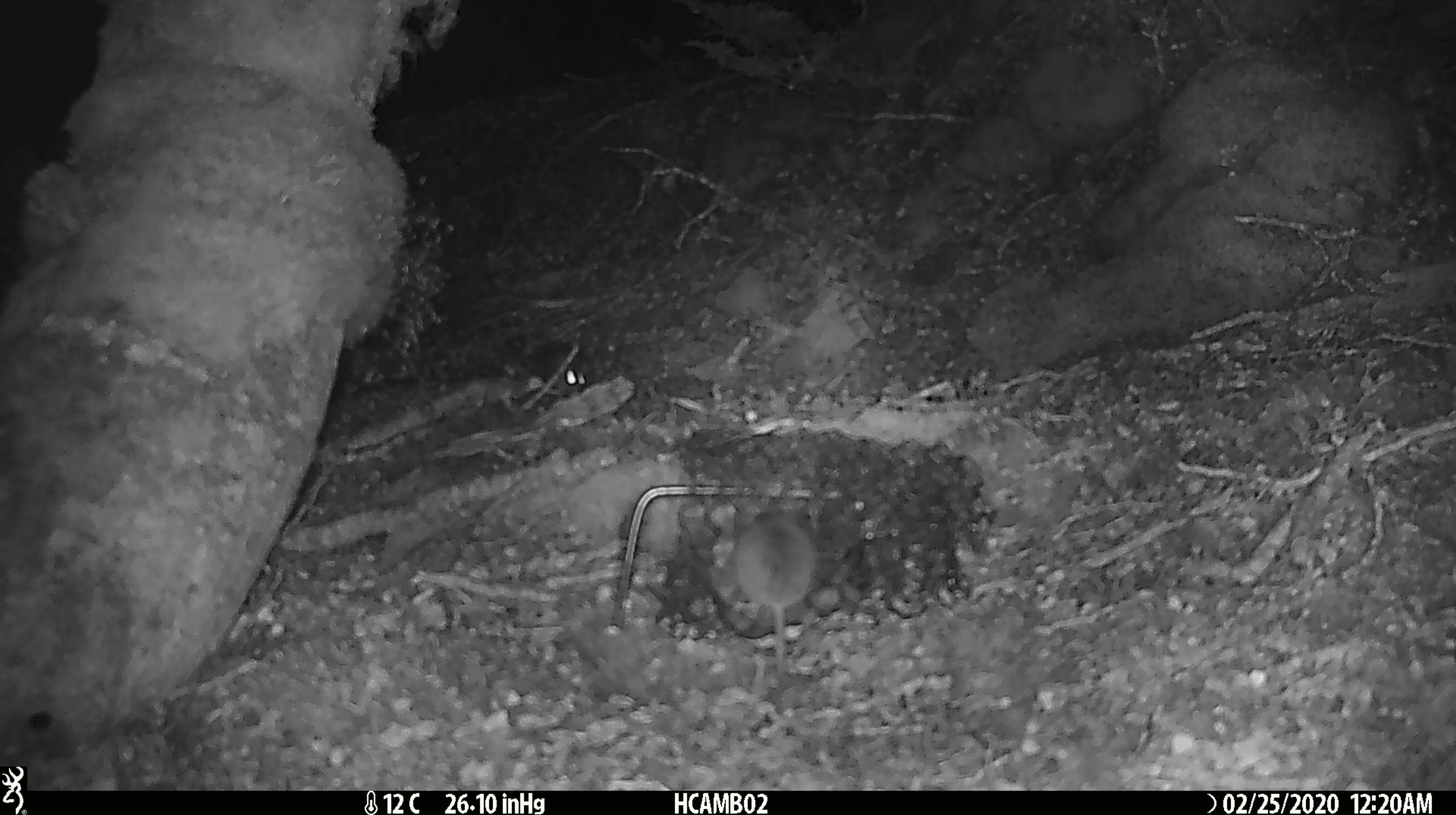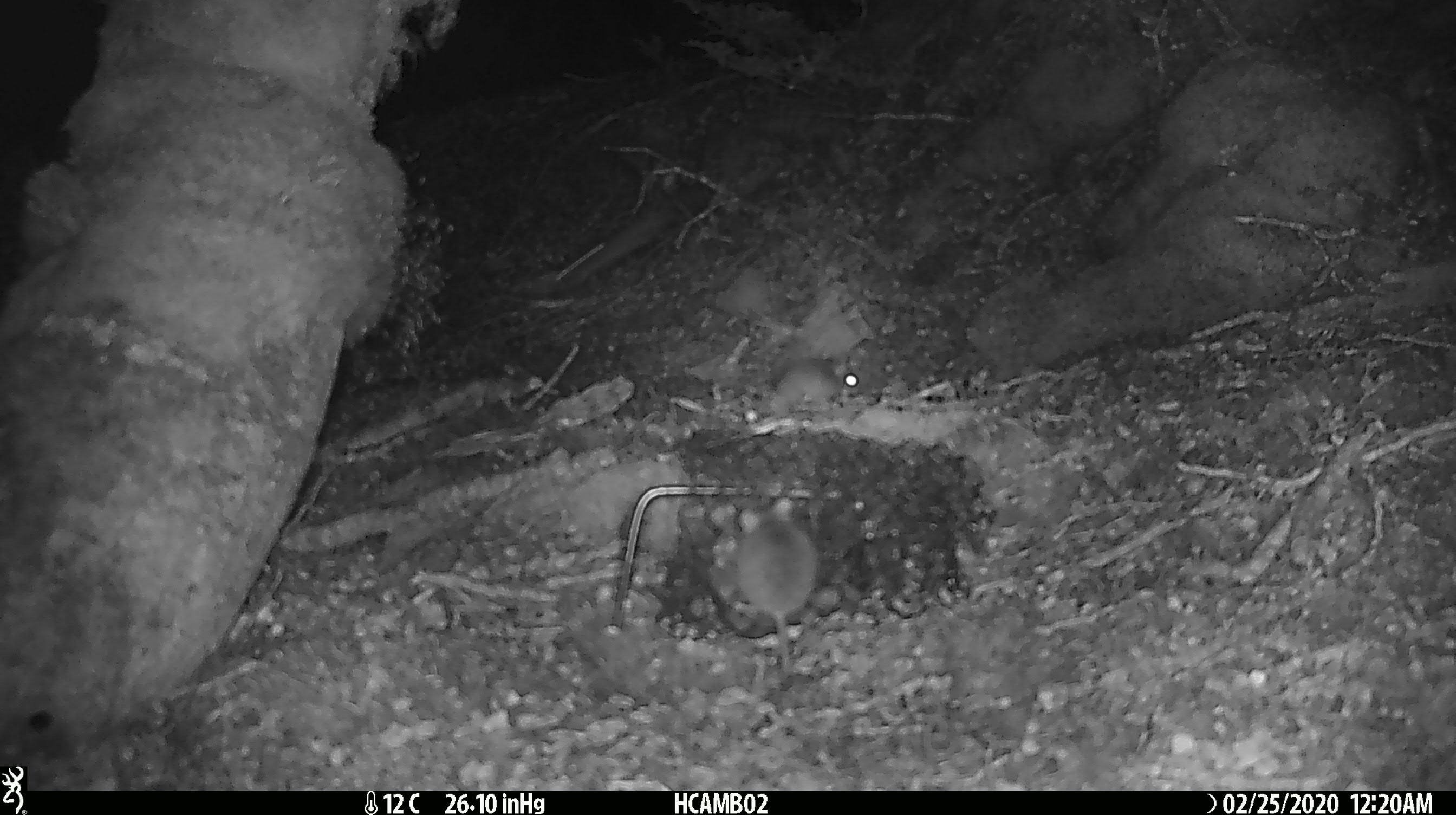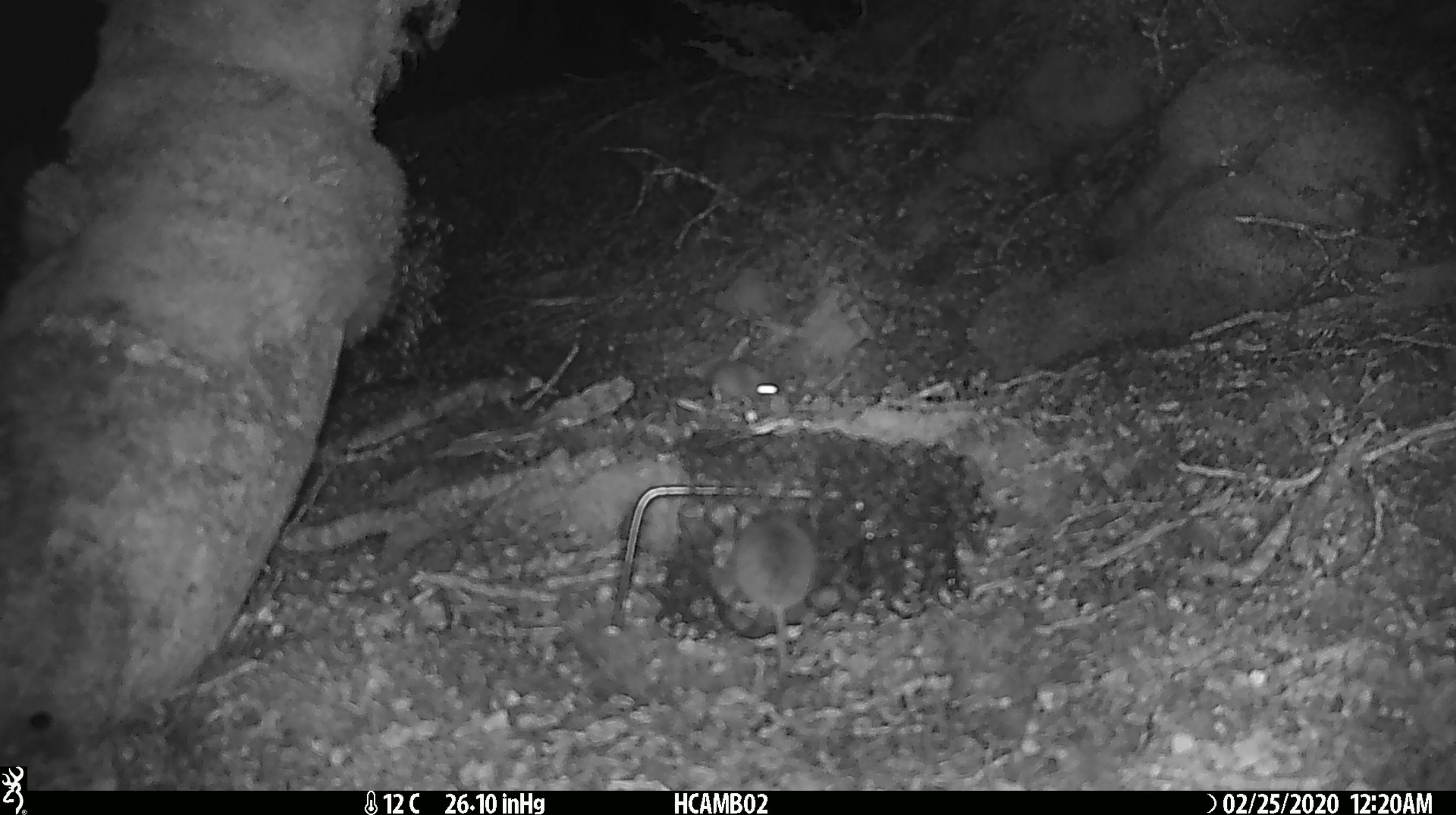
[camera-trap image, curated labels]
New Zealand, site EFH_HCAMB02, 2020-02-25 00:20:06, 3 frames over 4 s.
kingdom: Animalia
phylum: Chordata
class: Mammalia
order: Rodentia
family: Muridae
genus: Mus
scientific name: Mus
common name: mouse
Mouse (Mus).